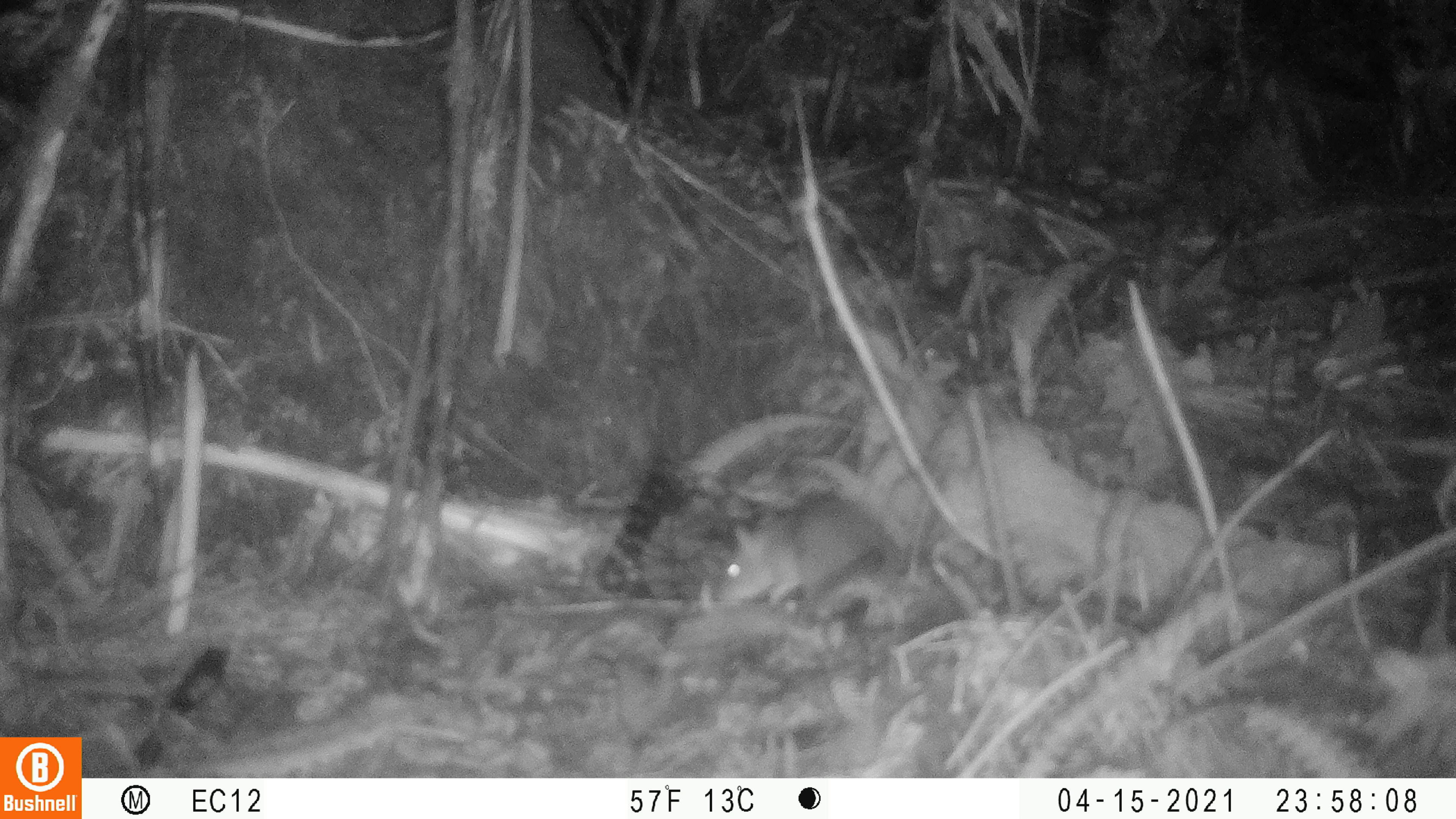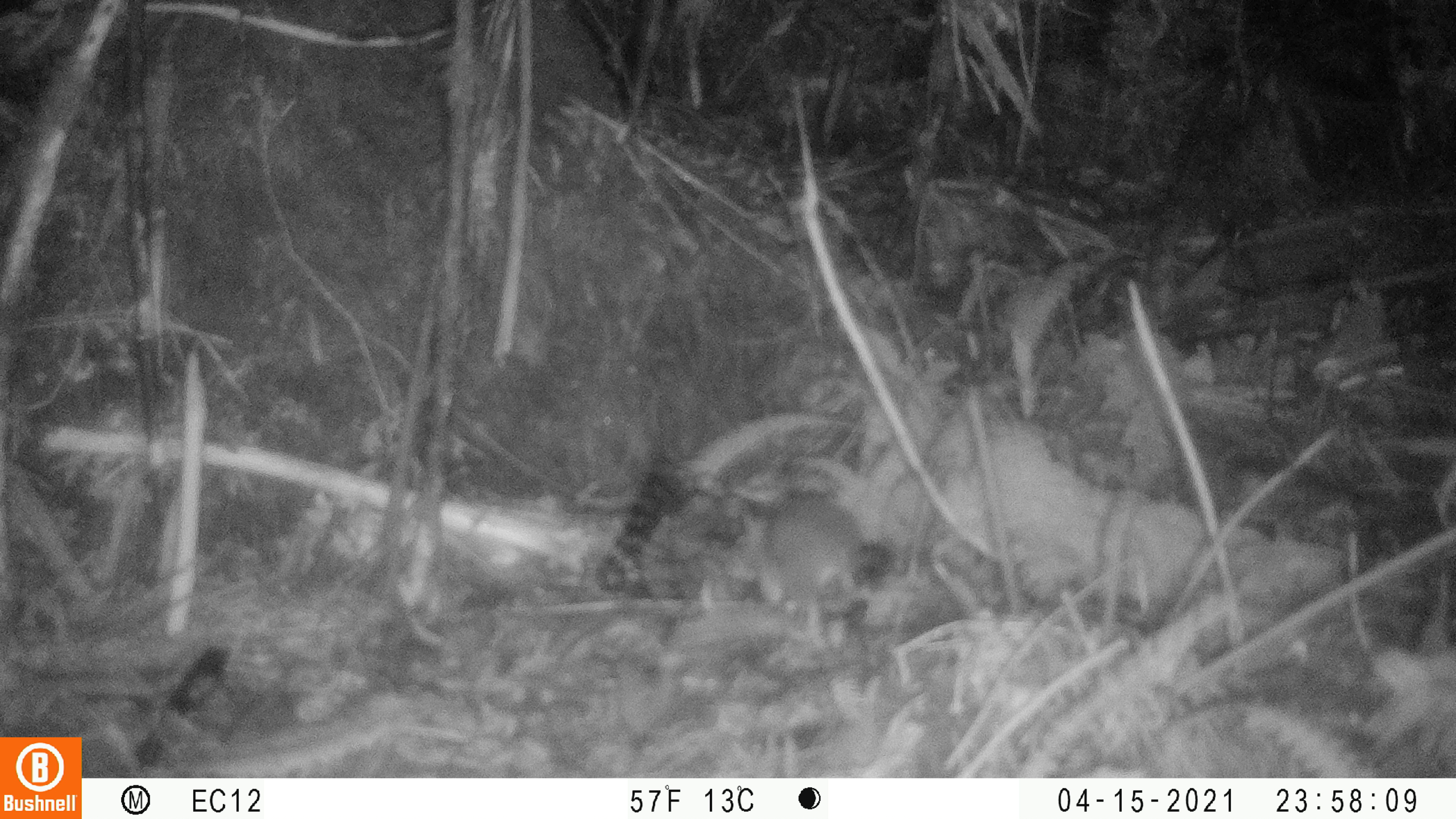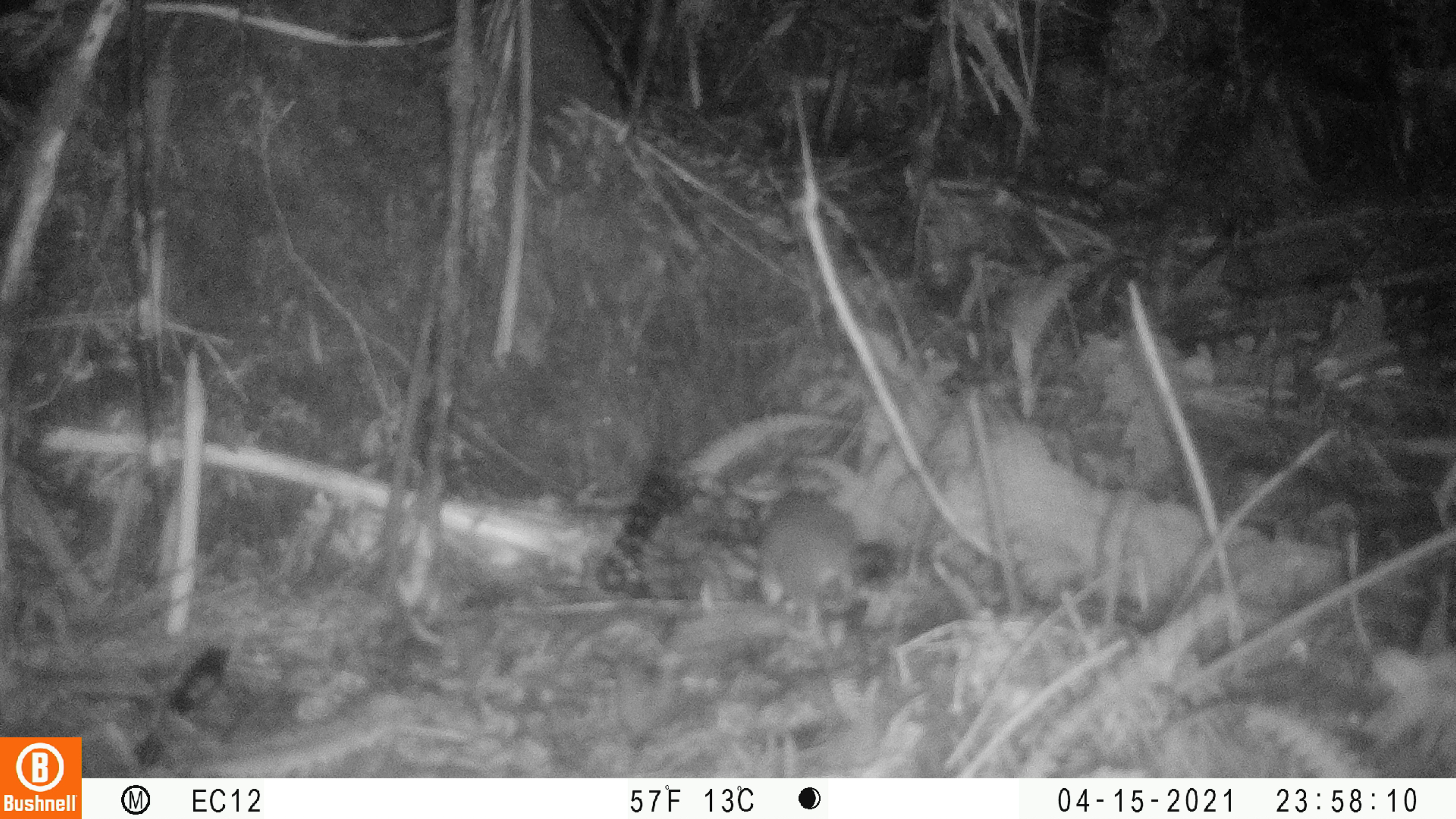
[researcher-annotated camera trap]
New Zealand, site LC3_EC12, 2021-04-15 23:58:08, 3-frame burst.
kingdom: Animalia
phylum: Chordata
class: Mammalia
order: Rodentia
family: Muridae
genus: Rattus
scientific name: Rattus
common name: rat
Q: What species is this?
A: Rat (Rattus).